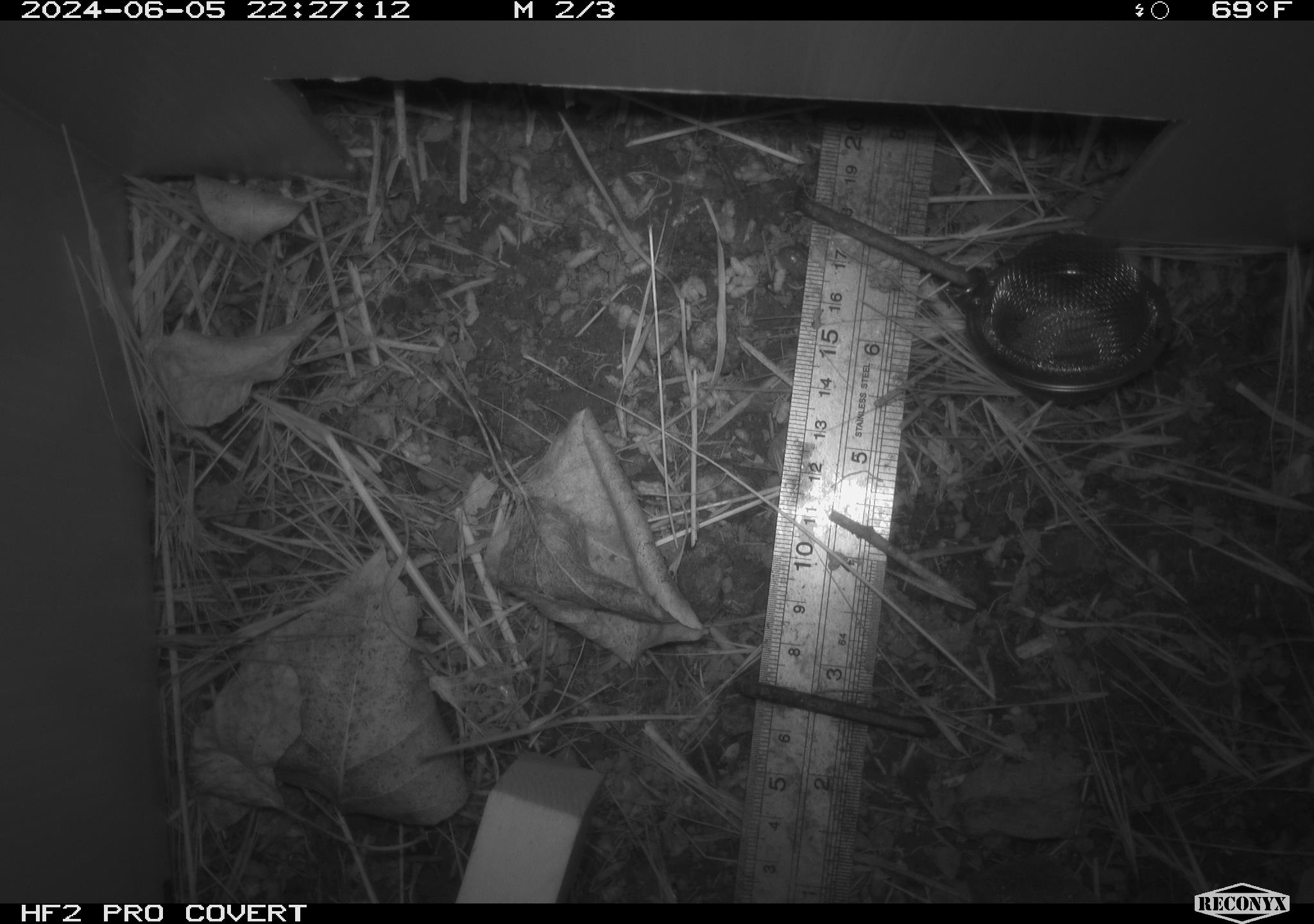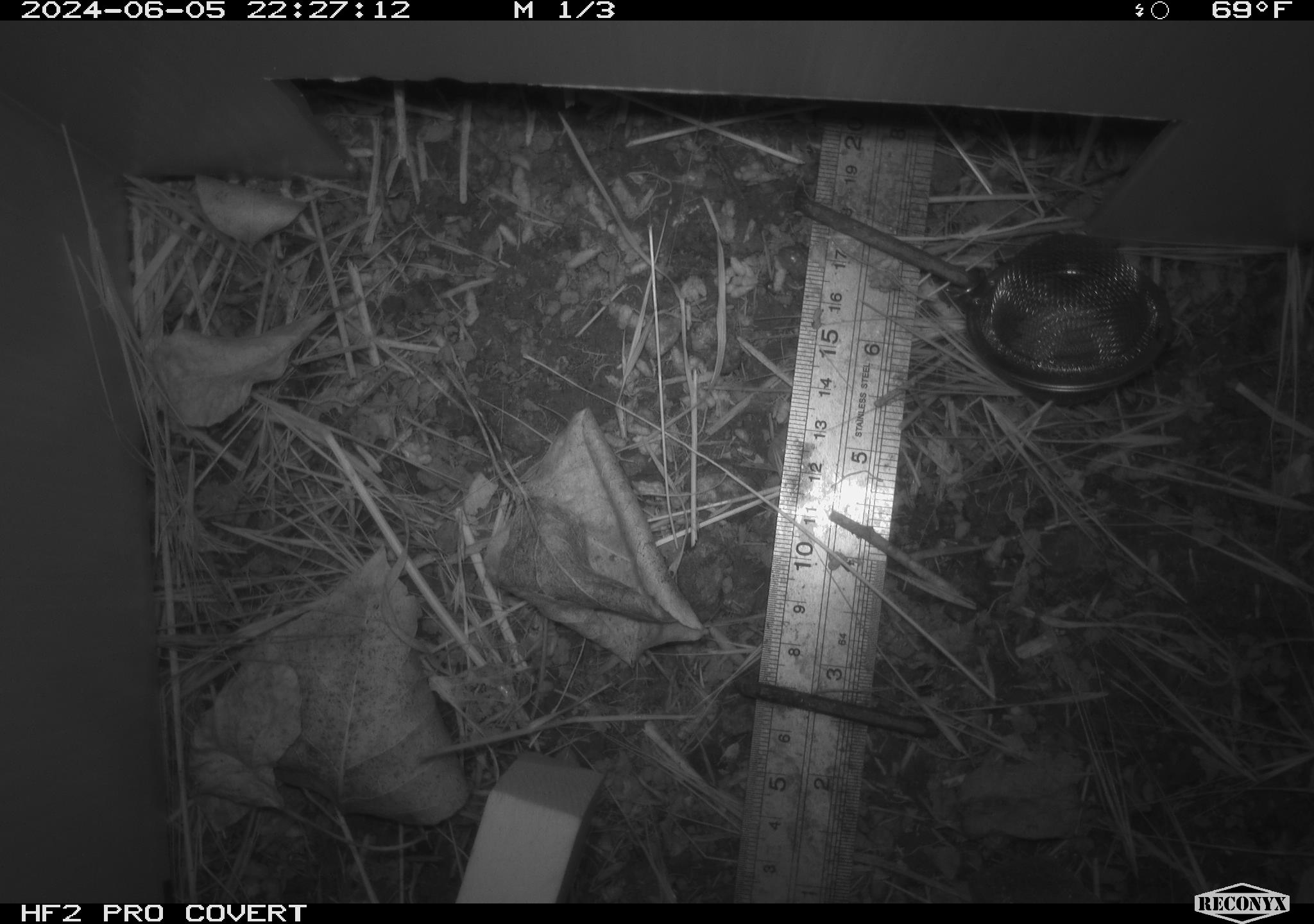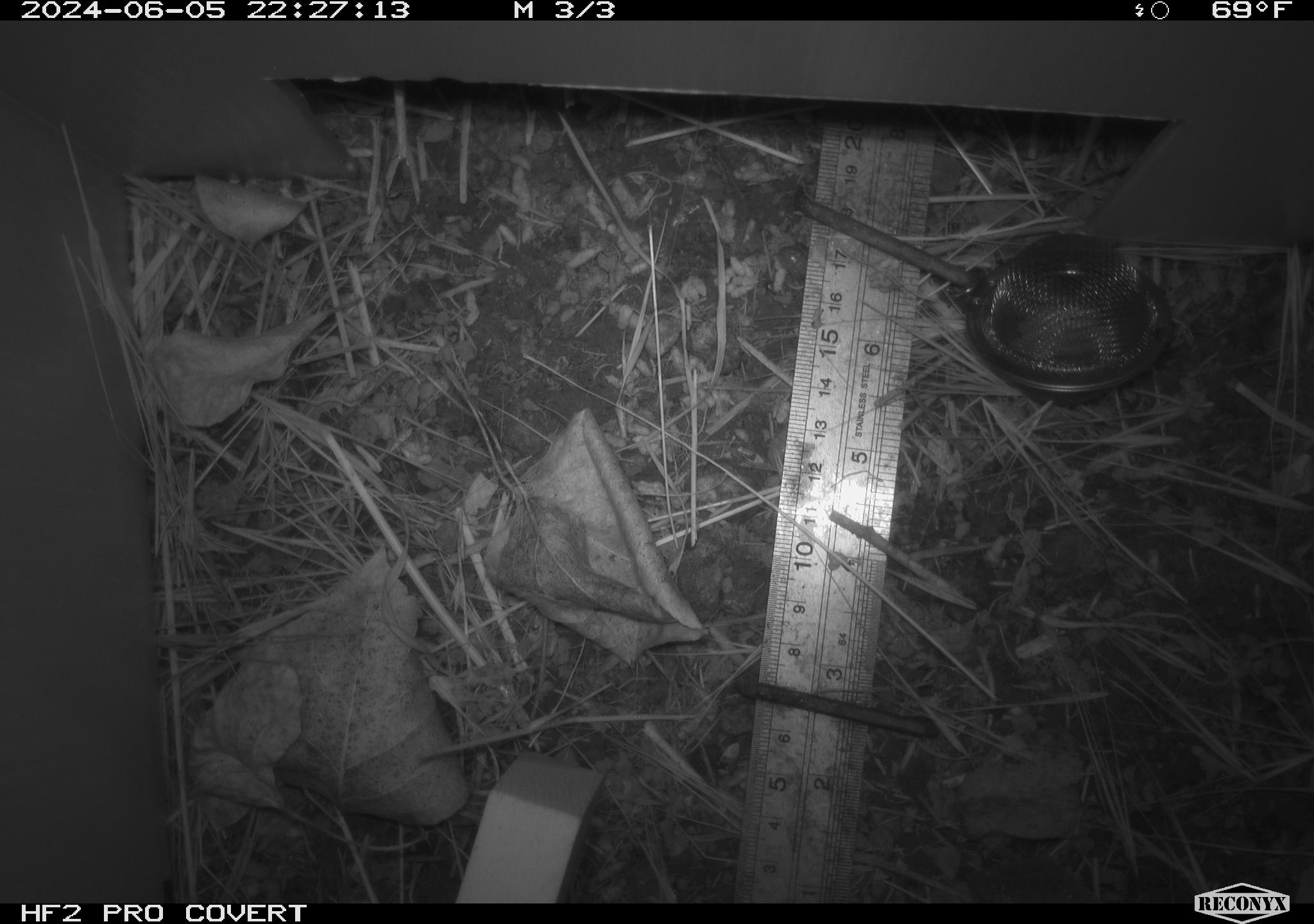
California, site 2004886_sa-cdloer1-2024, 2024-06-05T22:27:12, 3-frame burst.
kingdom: Animalia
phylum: Chordata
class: Mammalia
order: Rodentia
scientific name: Rodentia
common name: mouse species